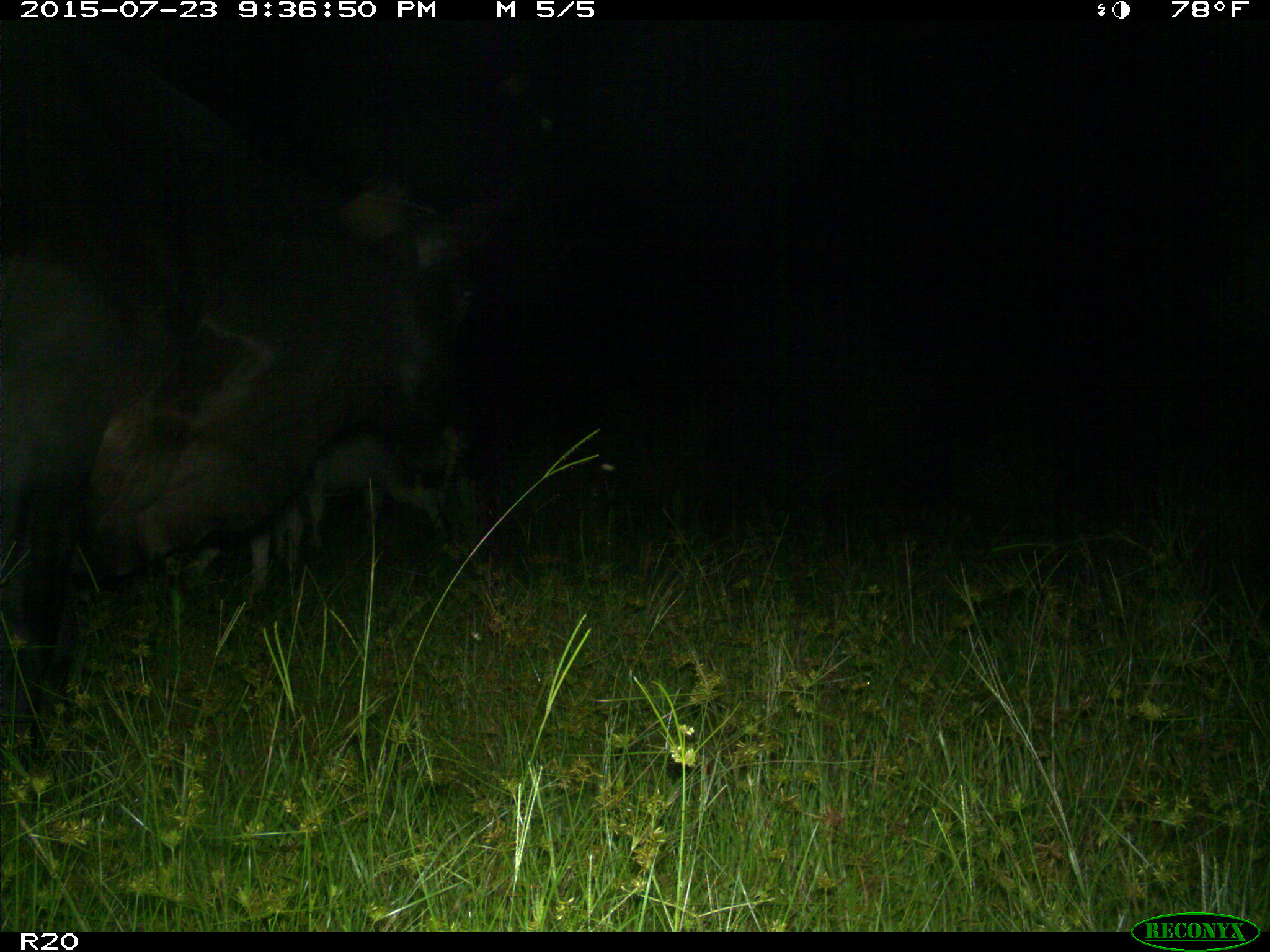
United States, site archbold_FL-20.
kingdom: Animalia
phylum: Chordata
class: Mammalia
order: Artiodactyla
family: Bovidae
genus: Bos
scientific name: Bos taurus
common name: domestic cow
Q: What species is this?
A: Bos taurus (domestic cow).